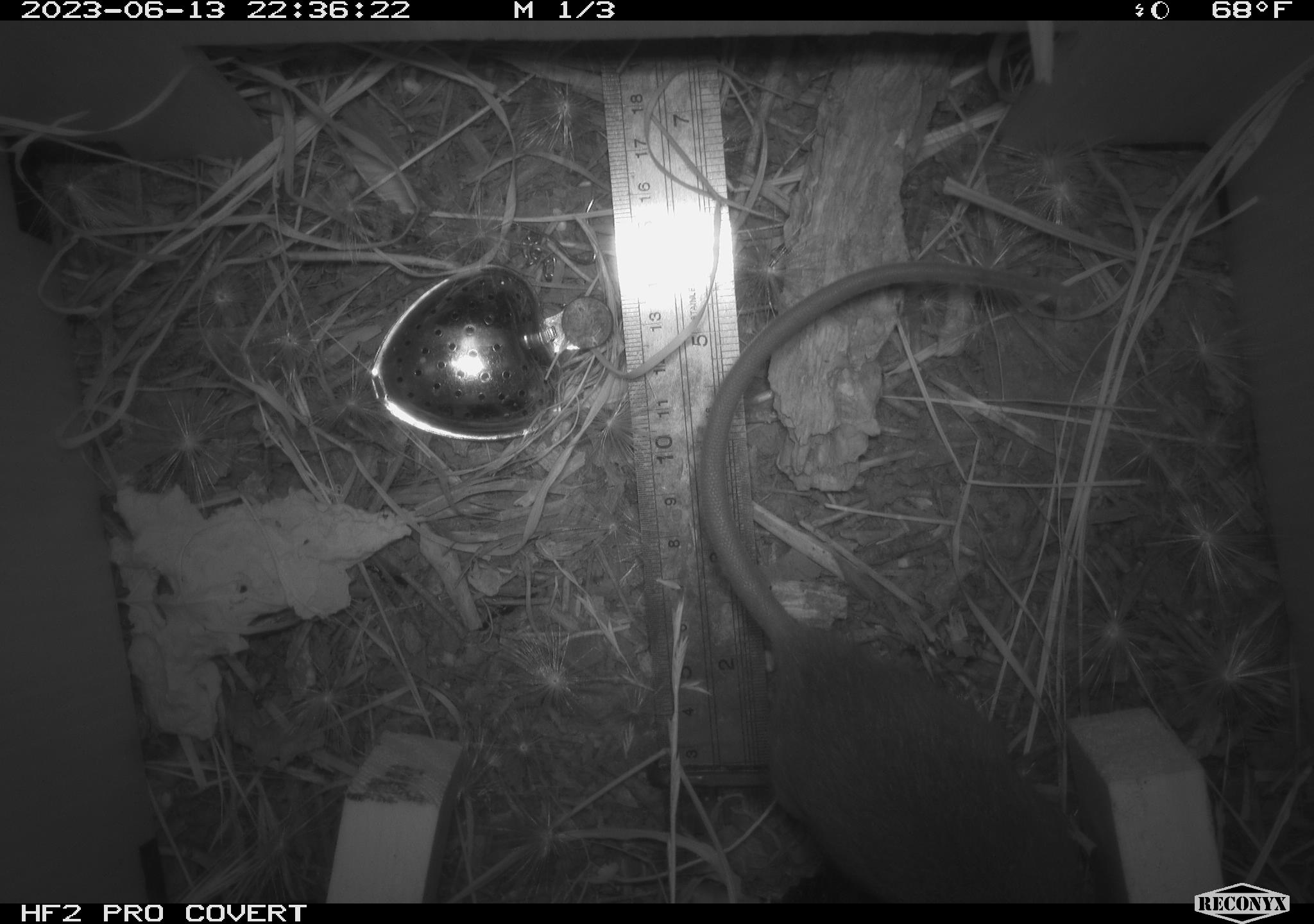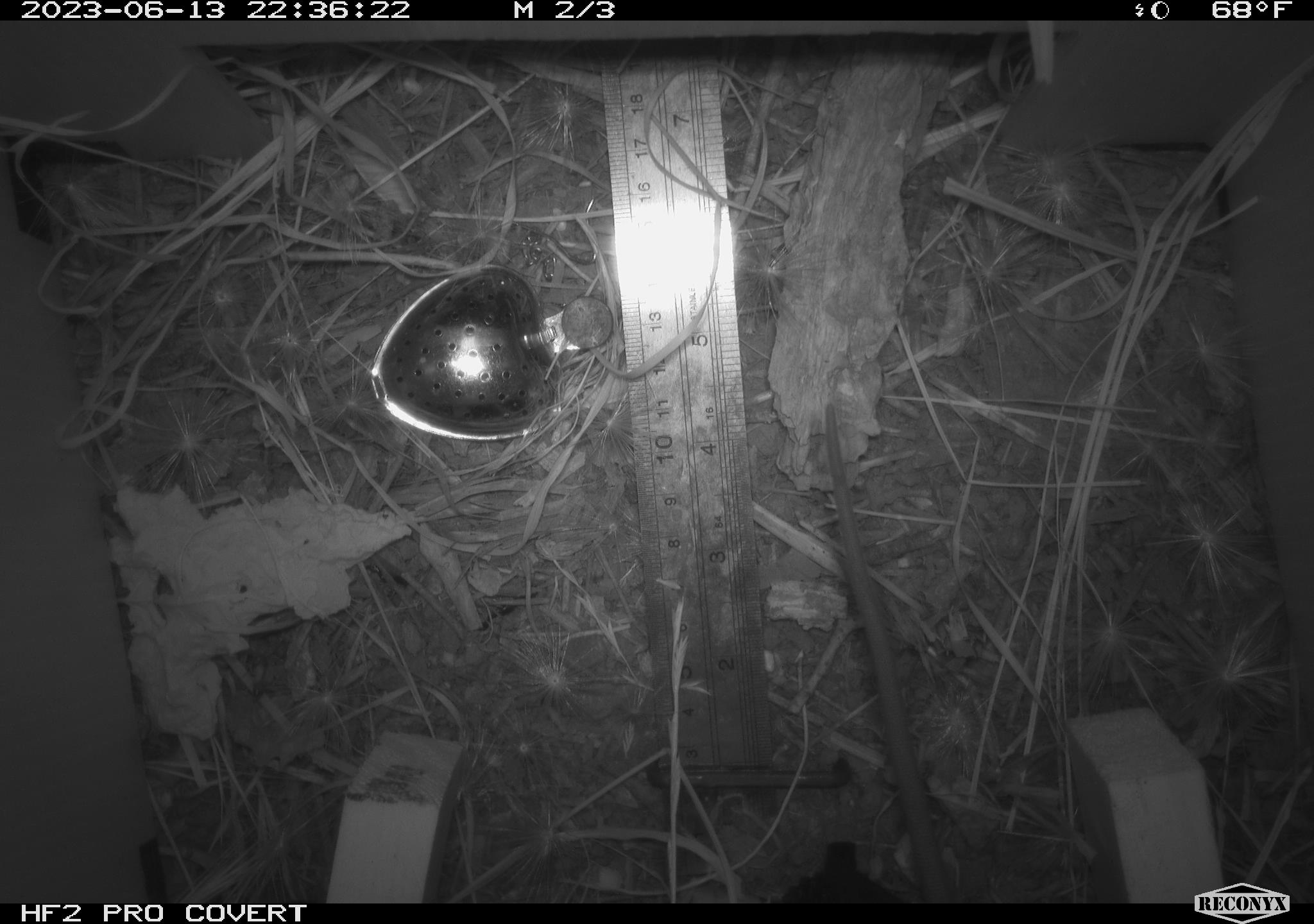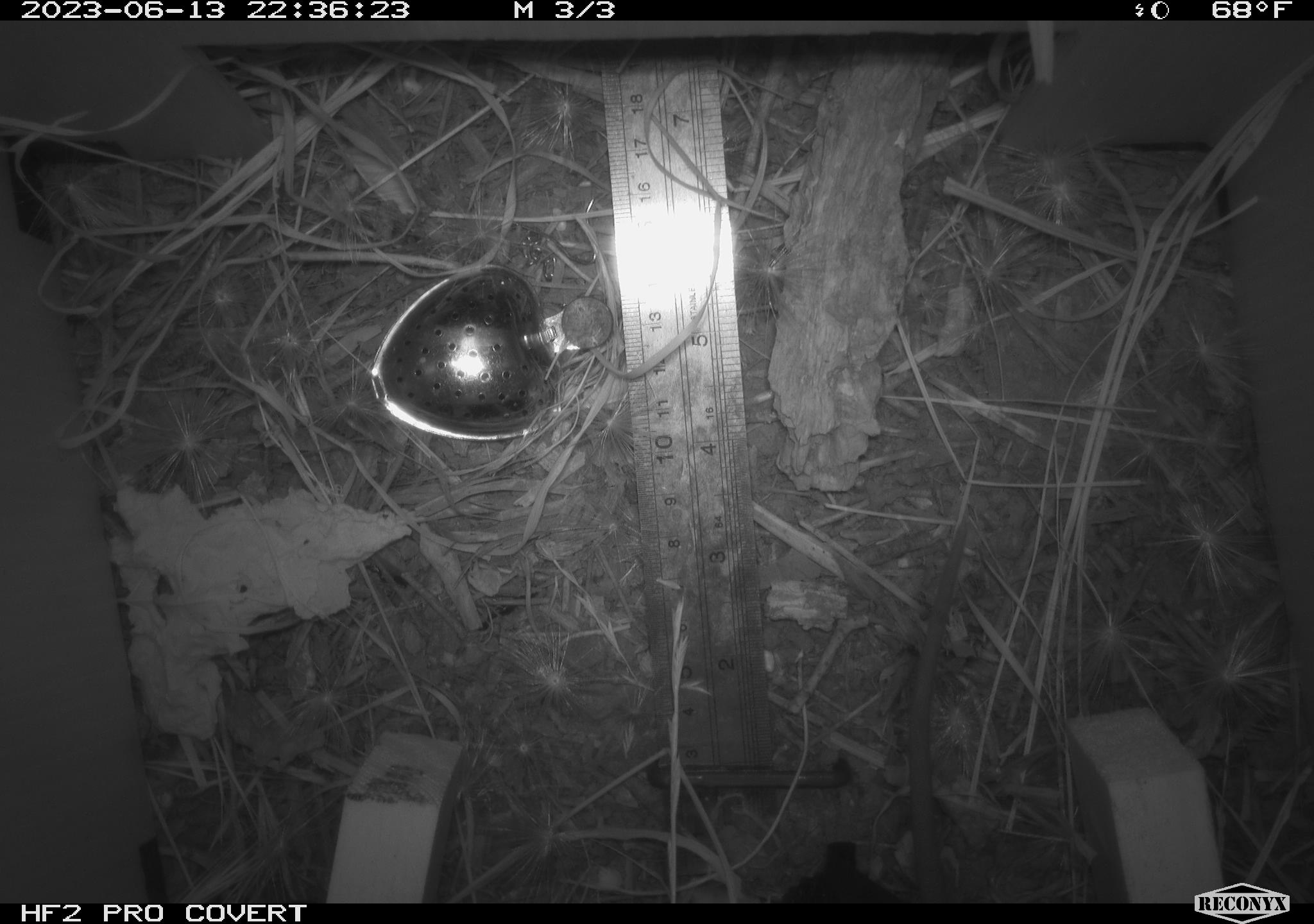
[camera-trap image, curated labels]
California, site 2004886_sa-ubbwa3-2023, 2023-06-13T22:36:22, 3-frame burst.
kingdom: Animalia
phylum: Chordata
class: Mammalia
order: Rodentia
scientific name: Rodentia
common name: mouse species